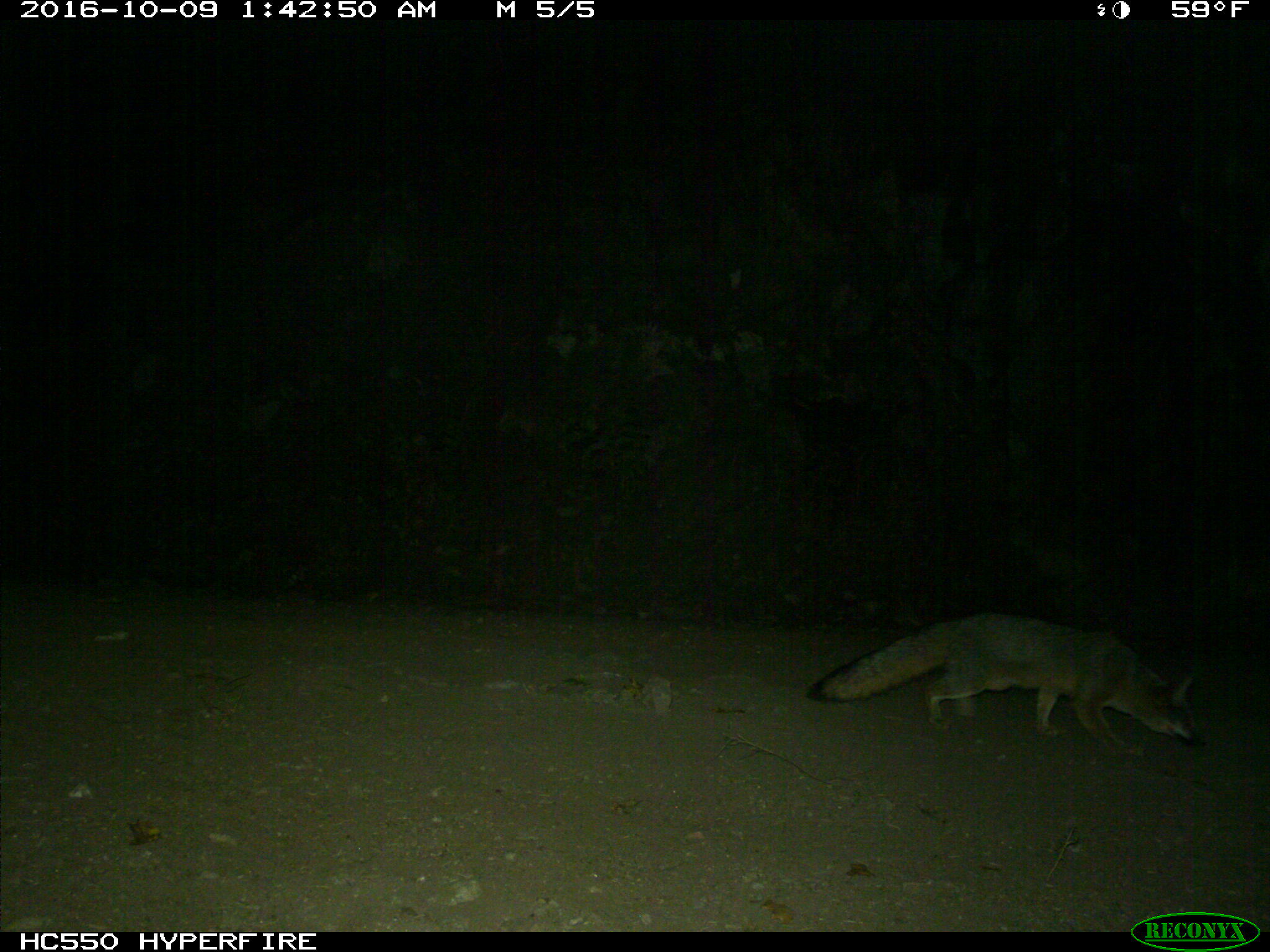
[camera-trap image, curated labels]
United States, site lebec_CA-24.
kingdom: Animalia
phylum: Chordata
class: Mammalia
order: Carnivora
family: Canidae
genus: Urocyon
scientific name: Urocyon cinereoargenteus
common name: gray fox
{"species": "Urocyon cinereoargenteus (gray fox)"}